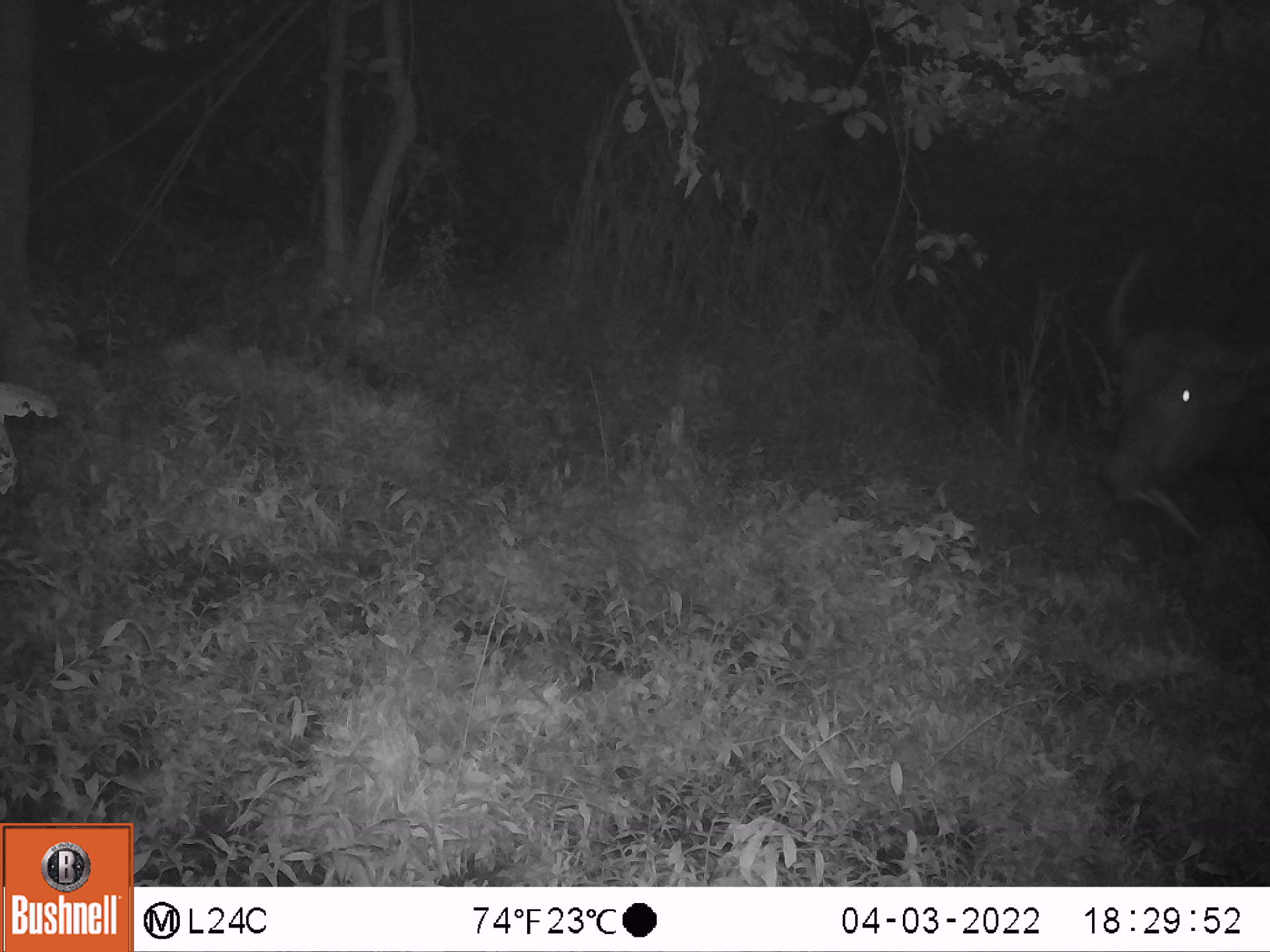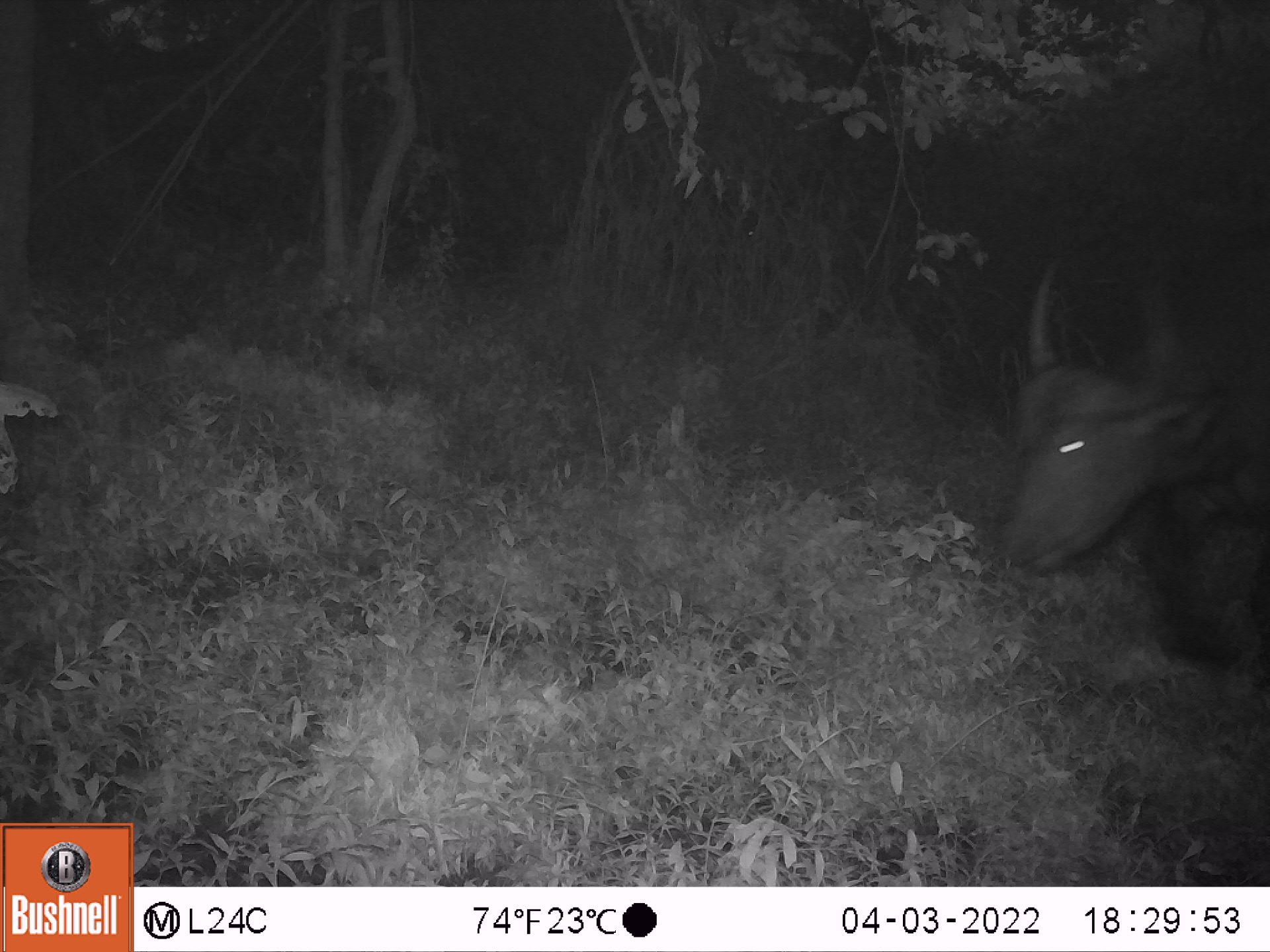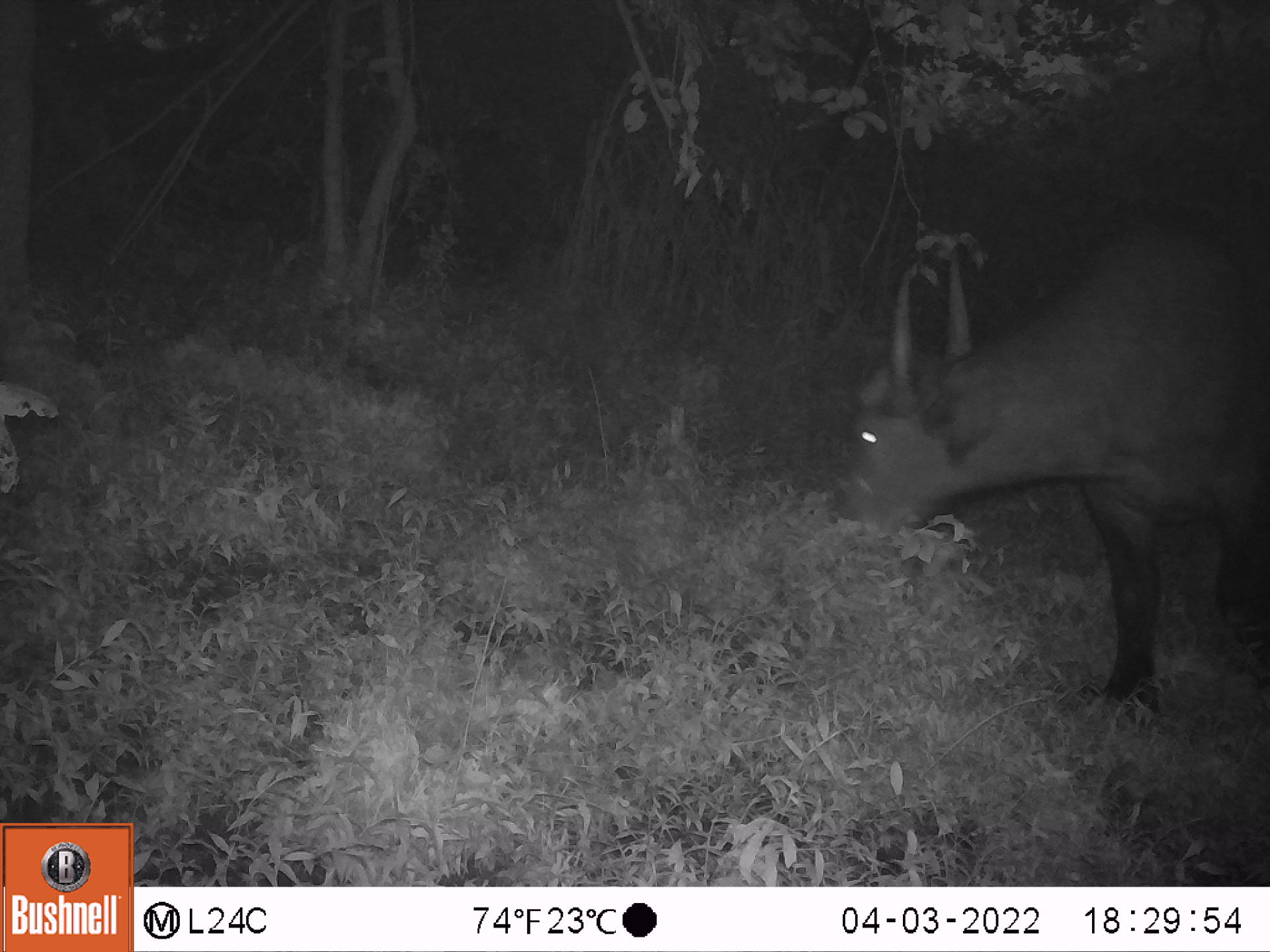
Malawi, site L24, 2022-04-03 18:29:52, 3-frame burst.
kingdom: Animalia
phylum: Chordata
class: Mammalia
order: Artiodactyla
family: Bovidae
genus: Syncerus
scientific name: Syncerus caffer caffer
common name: cape buffalo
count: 1